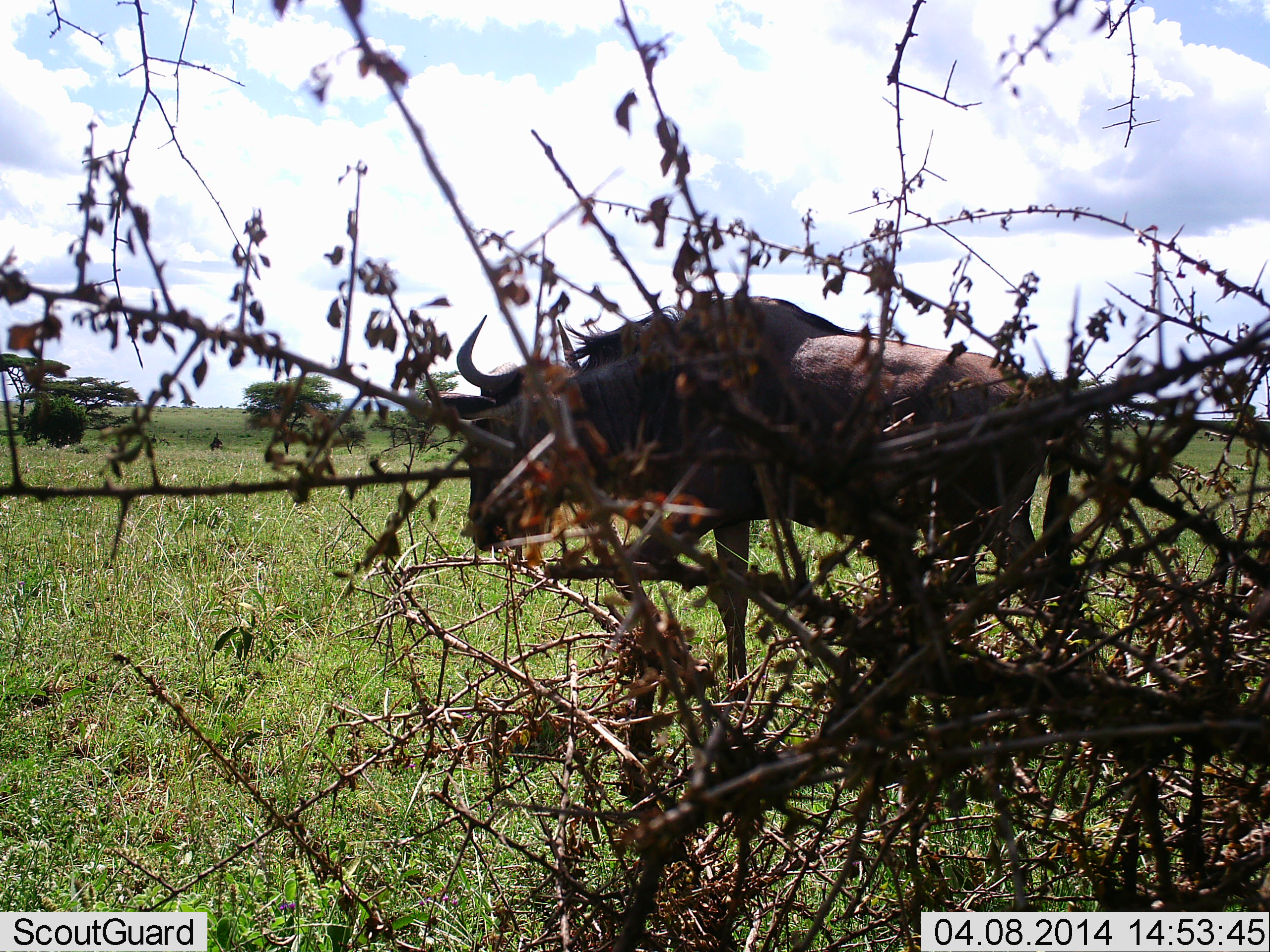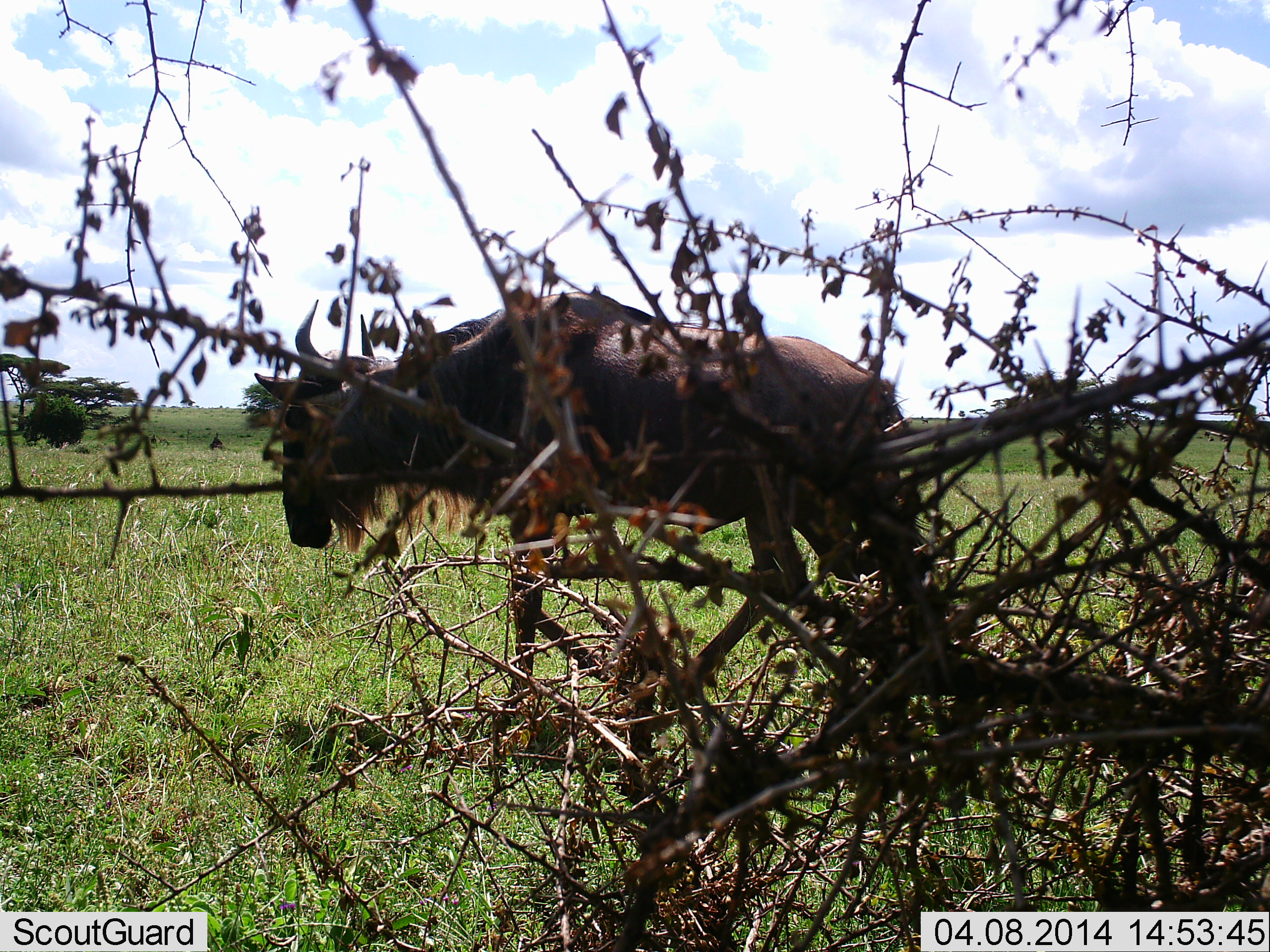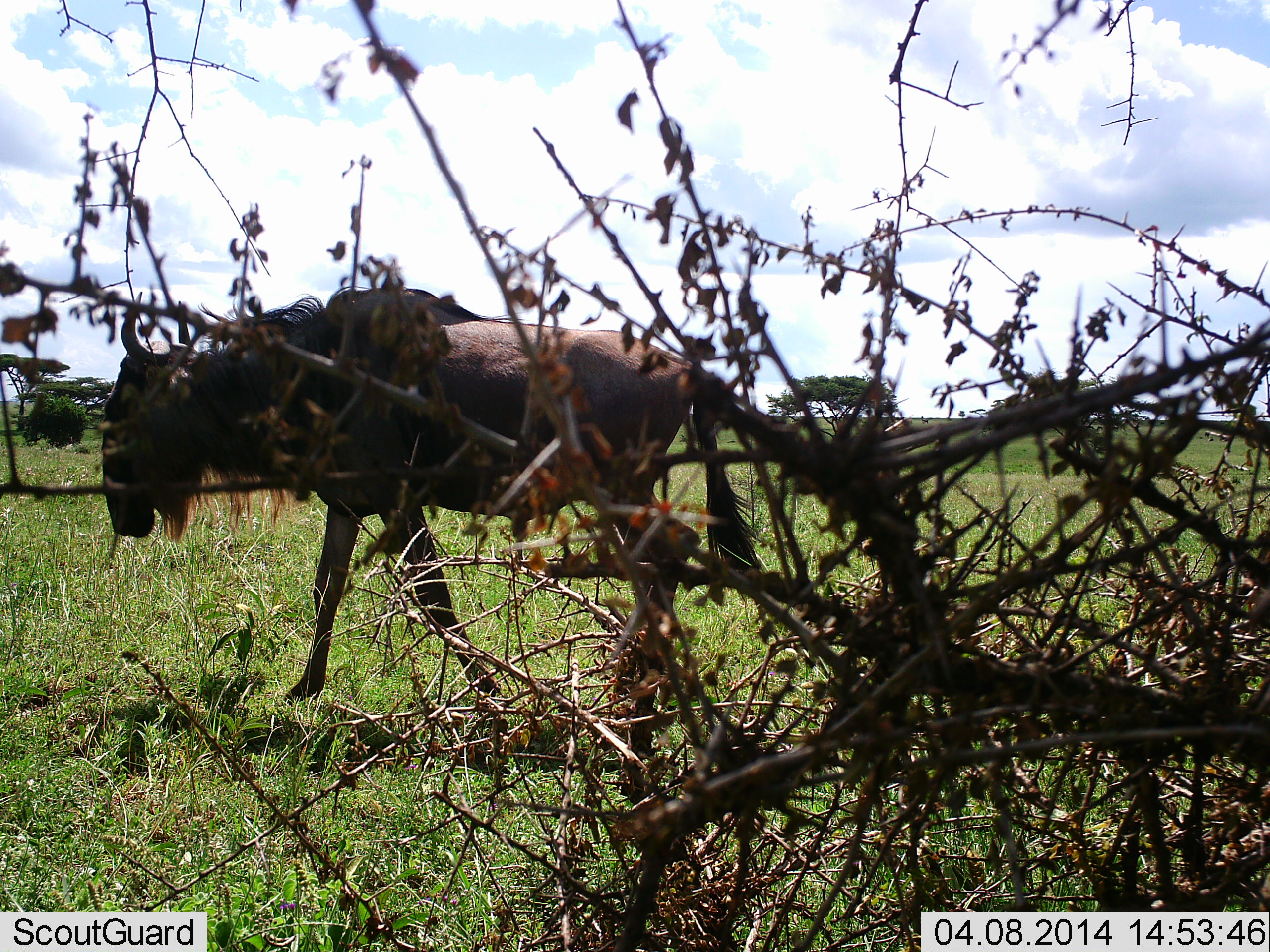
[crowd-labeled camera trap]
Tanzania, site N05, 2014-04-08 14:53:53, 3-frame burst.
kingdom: Animalia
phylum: Chordata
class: Mammalia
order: Artiodactyla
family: Bovidae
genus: Connochaetes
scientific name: Connochaetes taurinus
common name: blue wildebeest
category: wildebeest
Wildebeest (blue wildebeest) (Connochaetes taurinus), count 1. Behavior (volunteer vote fractions): standing 10%, resting 0%, moving 100%, interacting 0%. Young present (vote fraction): 0%. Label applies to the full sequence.